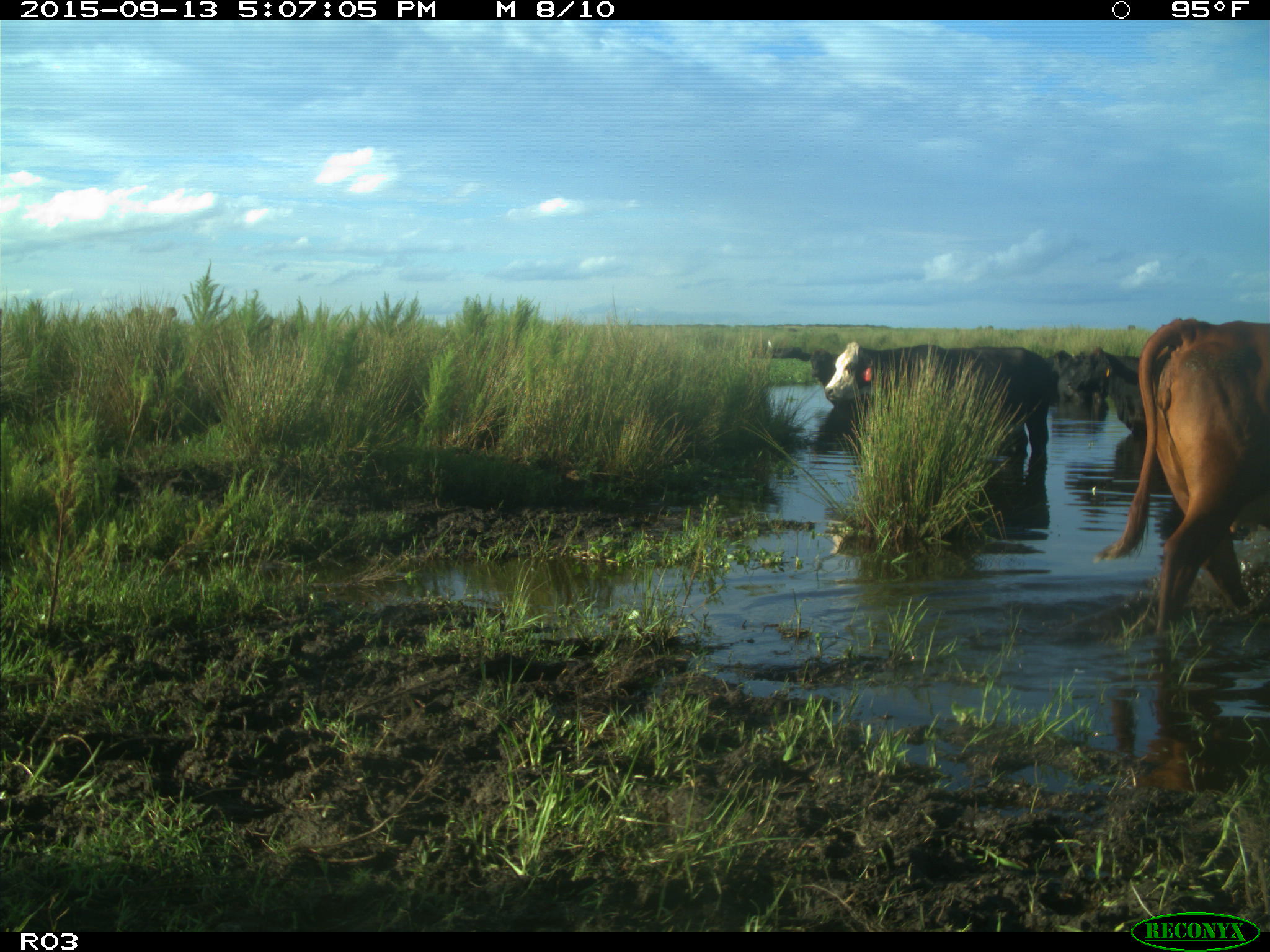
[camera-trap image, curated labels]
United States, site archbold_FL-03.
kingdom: Animalia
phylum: Chordata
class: Mammalia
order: Artiodactyla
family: Bovidae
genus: Bos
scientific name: Bos taurus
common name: domestic cow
Bos taurus (domestic cow).